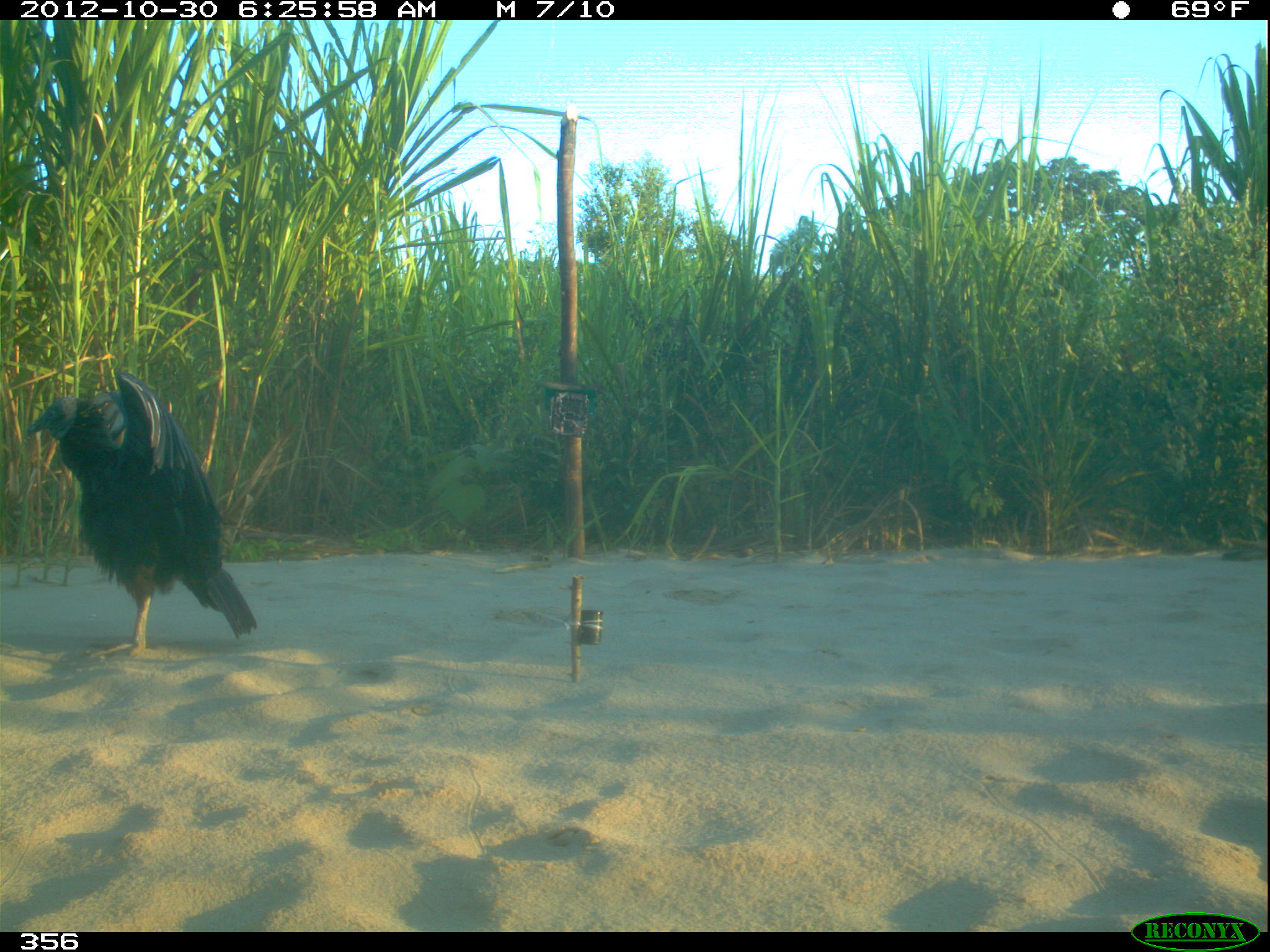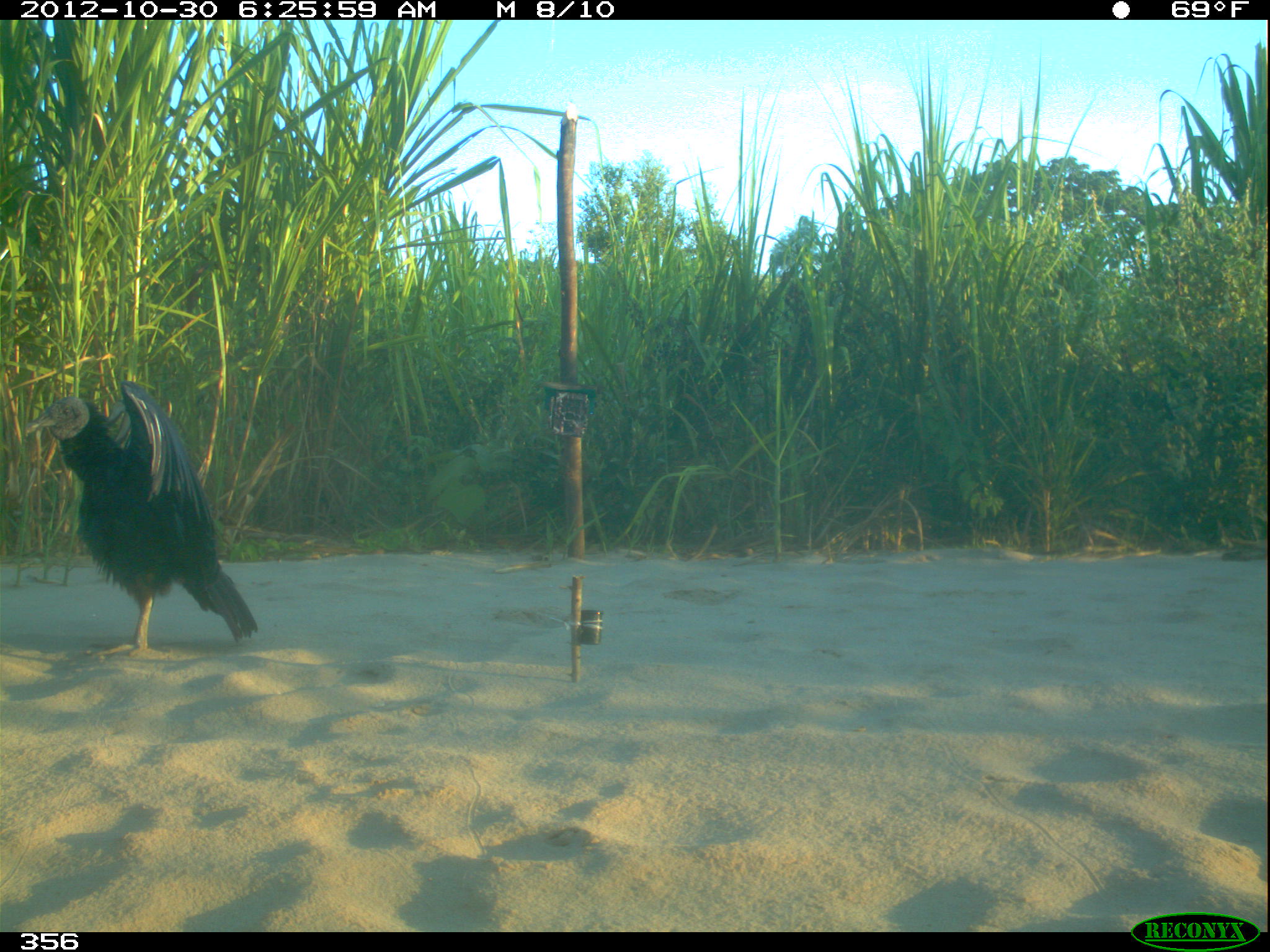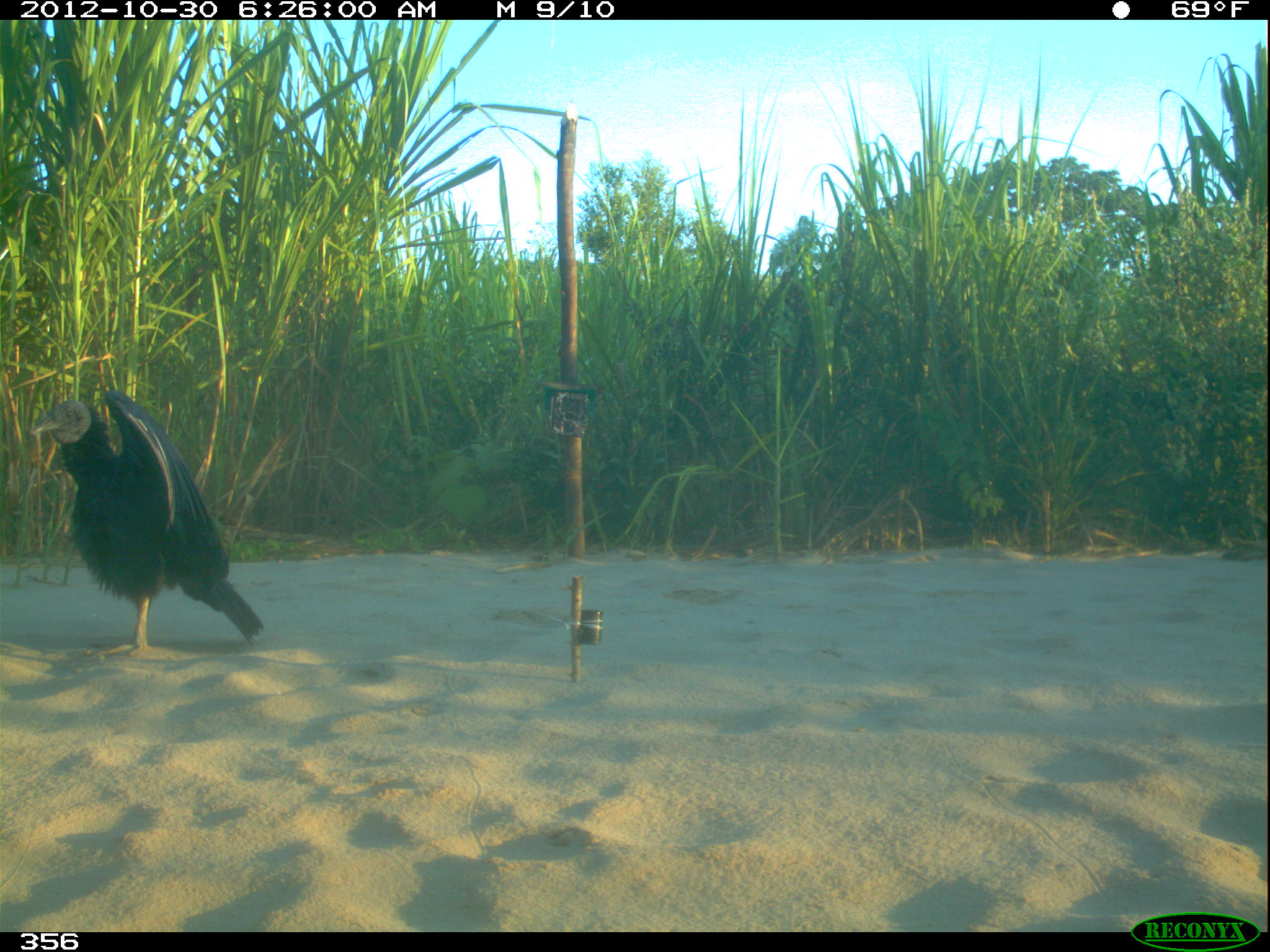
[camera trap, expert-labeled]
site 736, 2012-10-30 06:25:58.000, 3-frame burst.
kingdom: Animalia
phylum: Chordata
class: Aves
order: Cathartiformes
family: Cathartidae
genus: Coragyps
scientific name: Coragyps atratus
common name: black vulture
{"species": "Coragyps atratus (black vulture)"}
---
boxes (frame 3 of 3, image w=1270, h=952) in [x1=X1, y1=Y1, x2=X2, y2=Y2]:
coragyps atratus: [x1=26, y1=390, x2=264, y2=657]